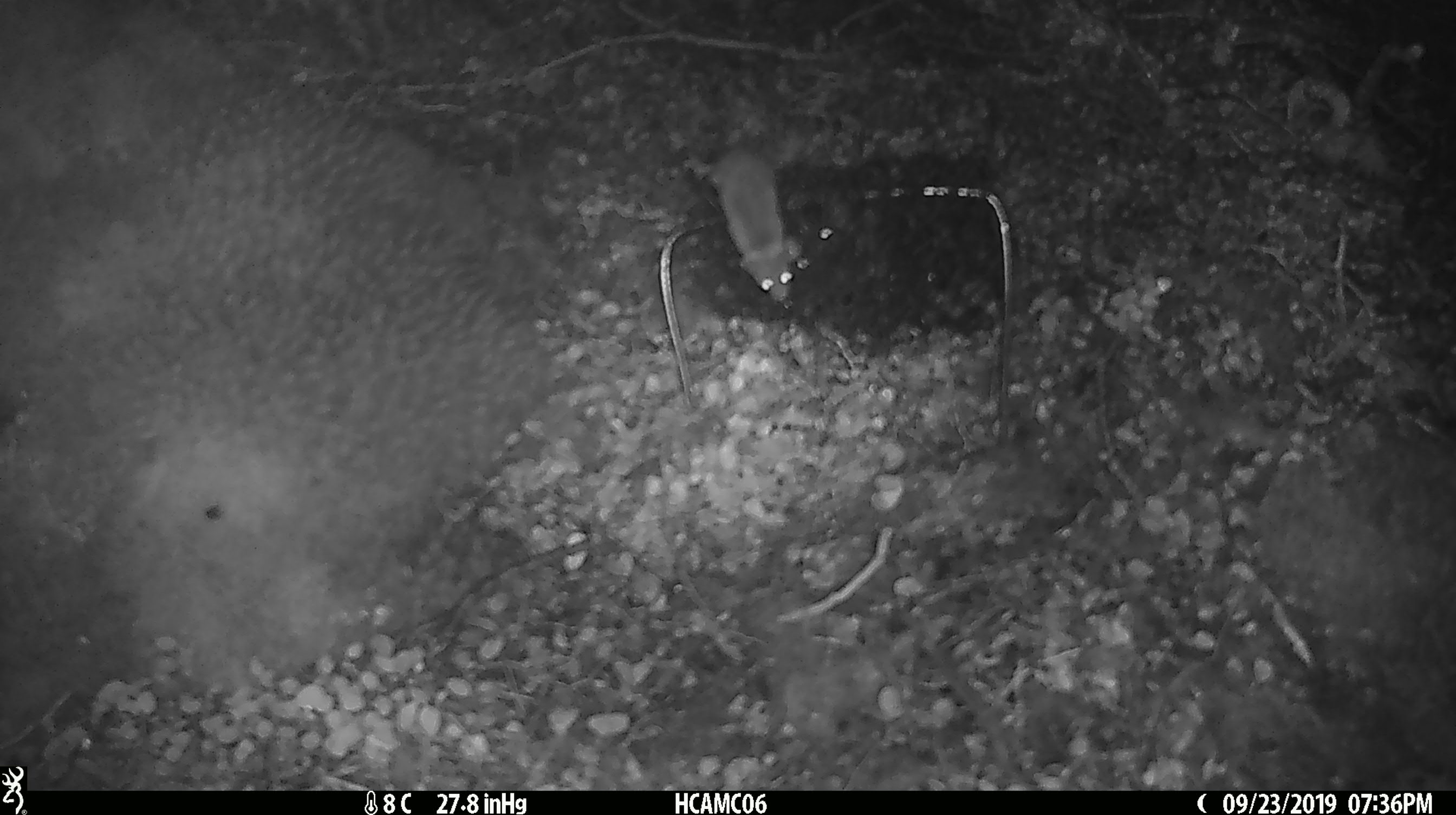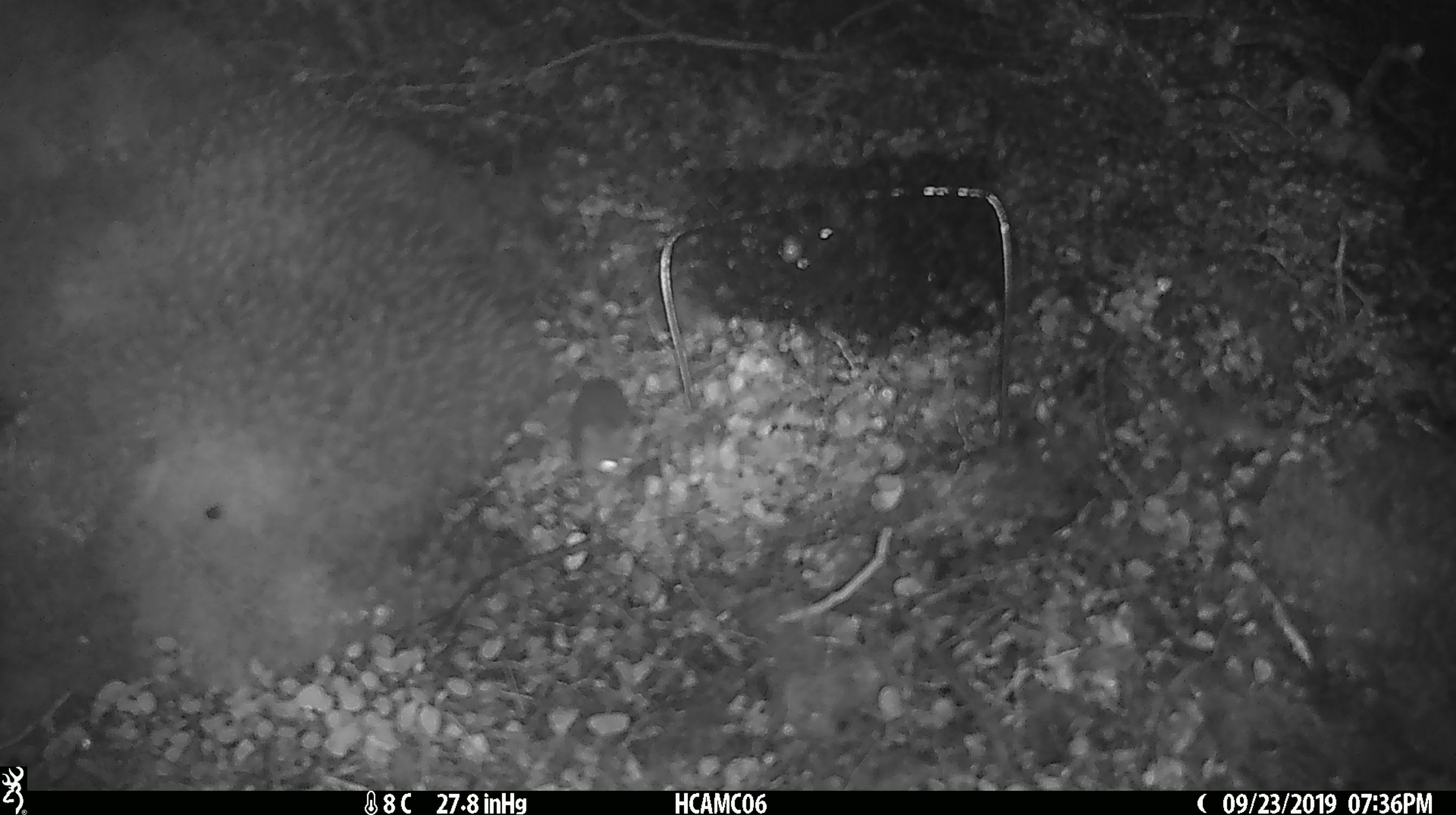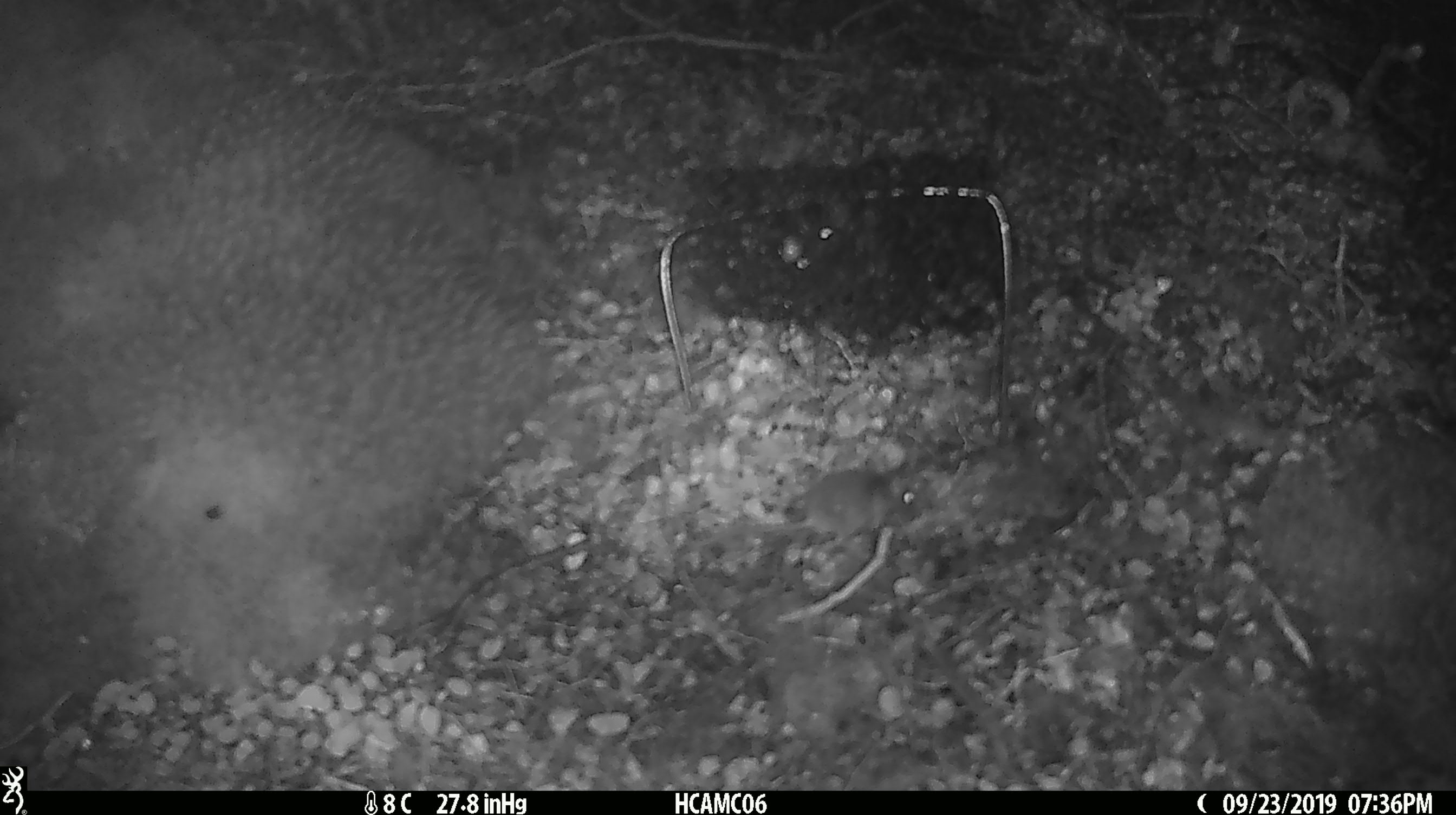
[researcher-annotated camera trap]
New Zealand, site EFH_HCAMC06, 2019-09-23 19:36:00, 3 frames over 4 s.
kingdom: Animalia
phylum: Chordata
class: Mammalia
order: Rodentia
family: Muridae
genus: Mus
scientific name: Mus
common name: mouse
Mouse (Mus).